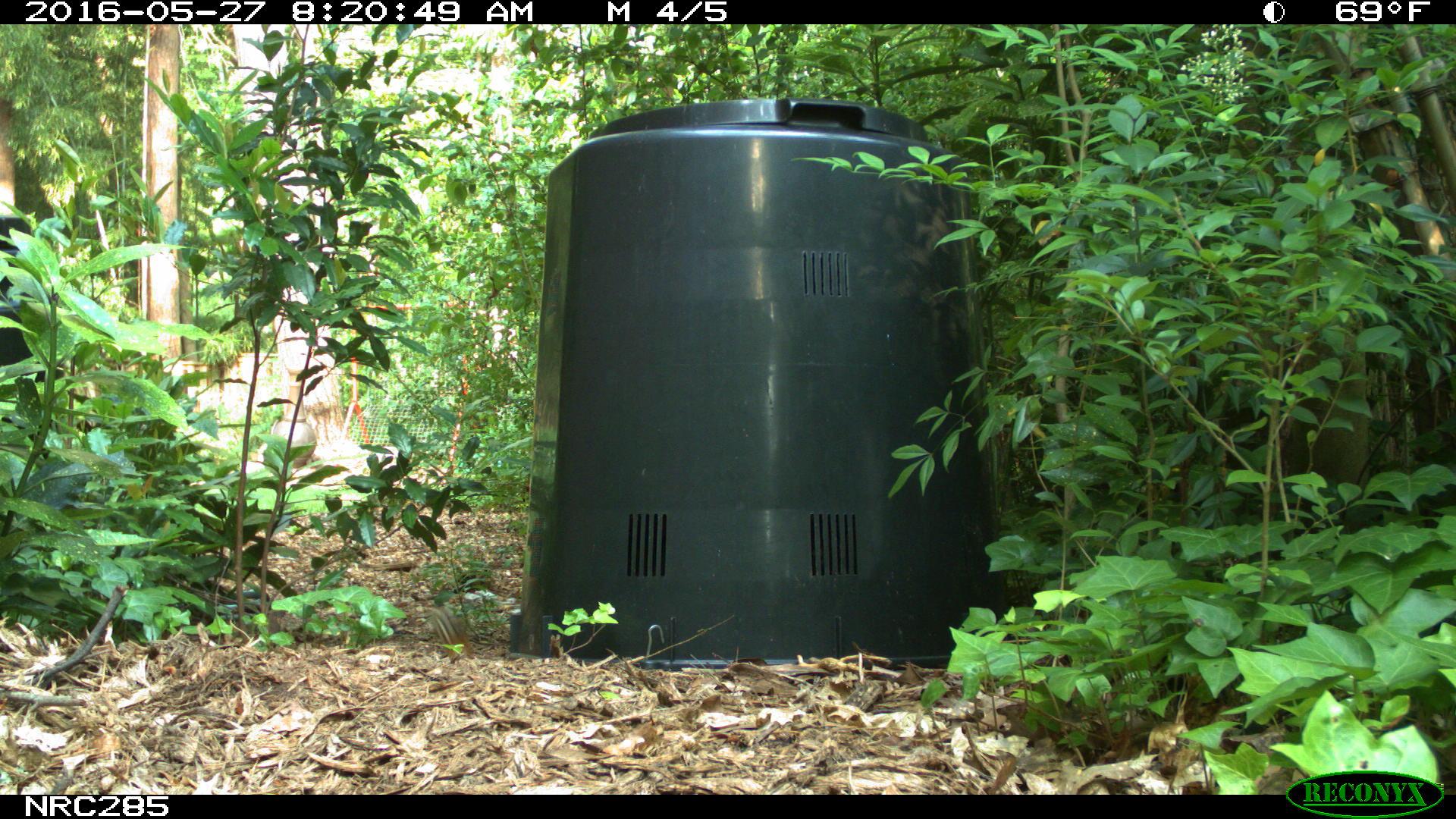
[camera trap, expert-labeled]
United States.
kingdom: Animalia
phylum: Chordata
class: Mammalia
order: Rodentia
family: Sciuridae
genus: Tamias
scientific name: Tamias striatus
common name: eastern chipmunk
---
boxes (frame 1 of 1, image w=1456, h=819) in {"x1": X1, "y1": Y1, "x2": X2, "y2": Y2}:
Eastern Chipmunk: {"x1": 405, "y1": 591, "x2": 465, "y2": 649}